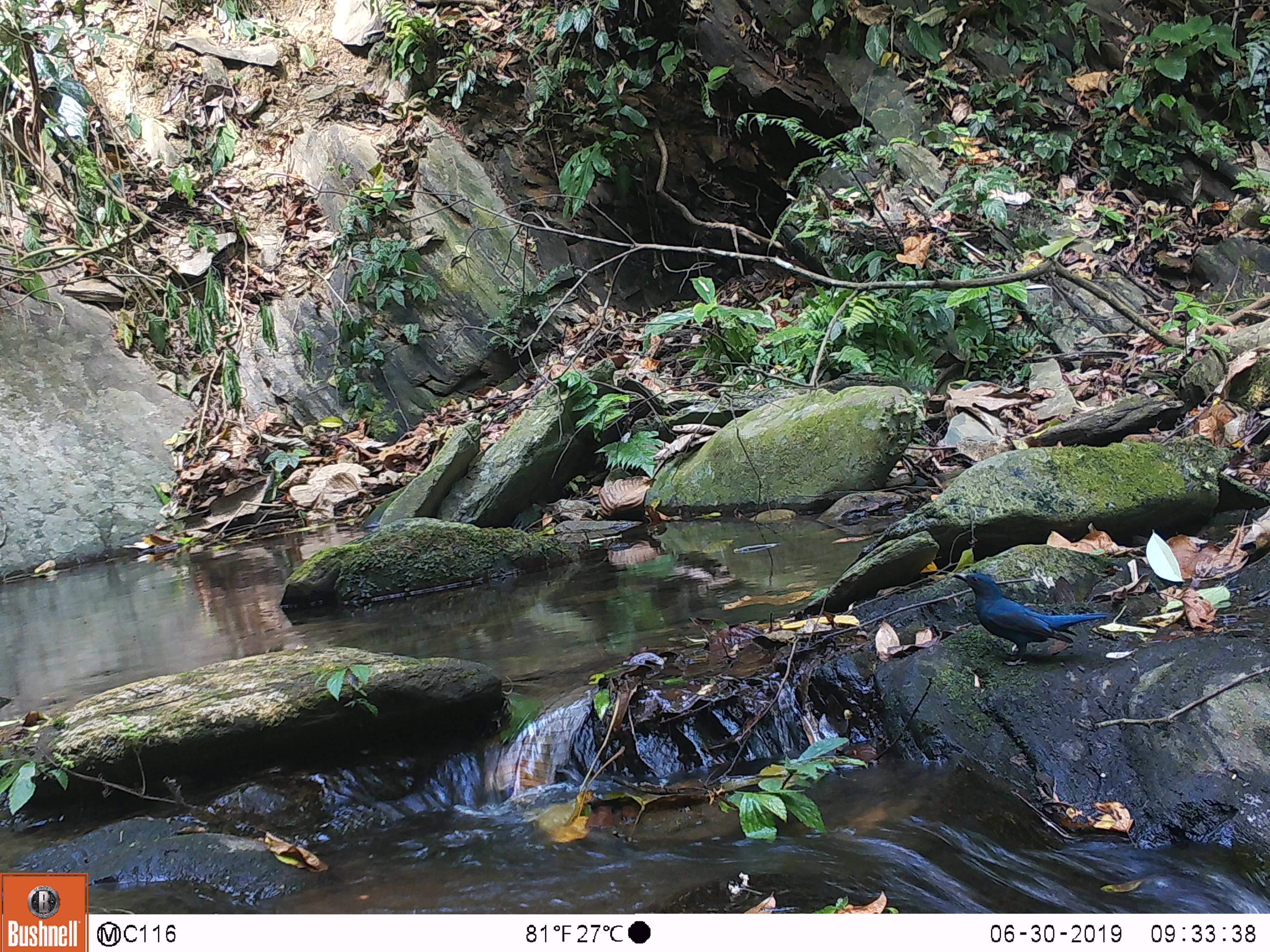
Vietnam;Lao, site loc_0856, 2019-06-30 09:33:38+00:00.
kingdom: Animalia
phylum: Chordata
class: Aves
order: Passeriformes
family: Muscicapidae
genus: Myophonus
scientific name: Myophonus caeruleus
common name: blue whistling thrush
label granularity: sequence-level